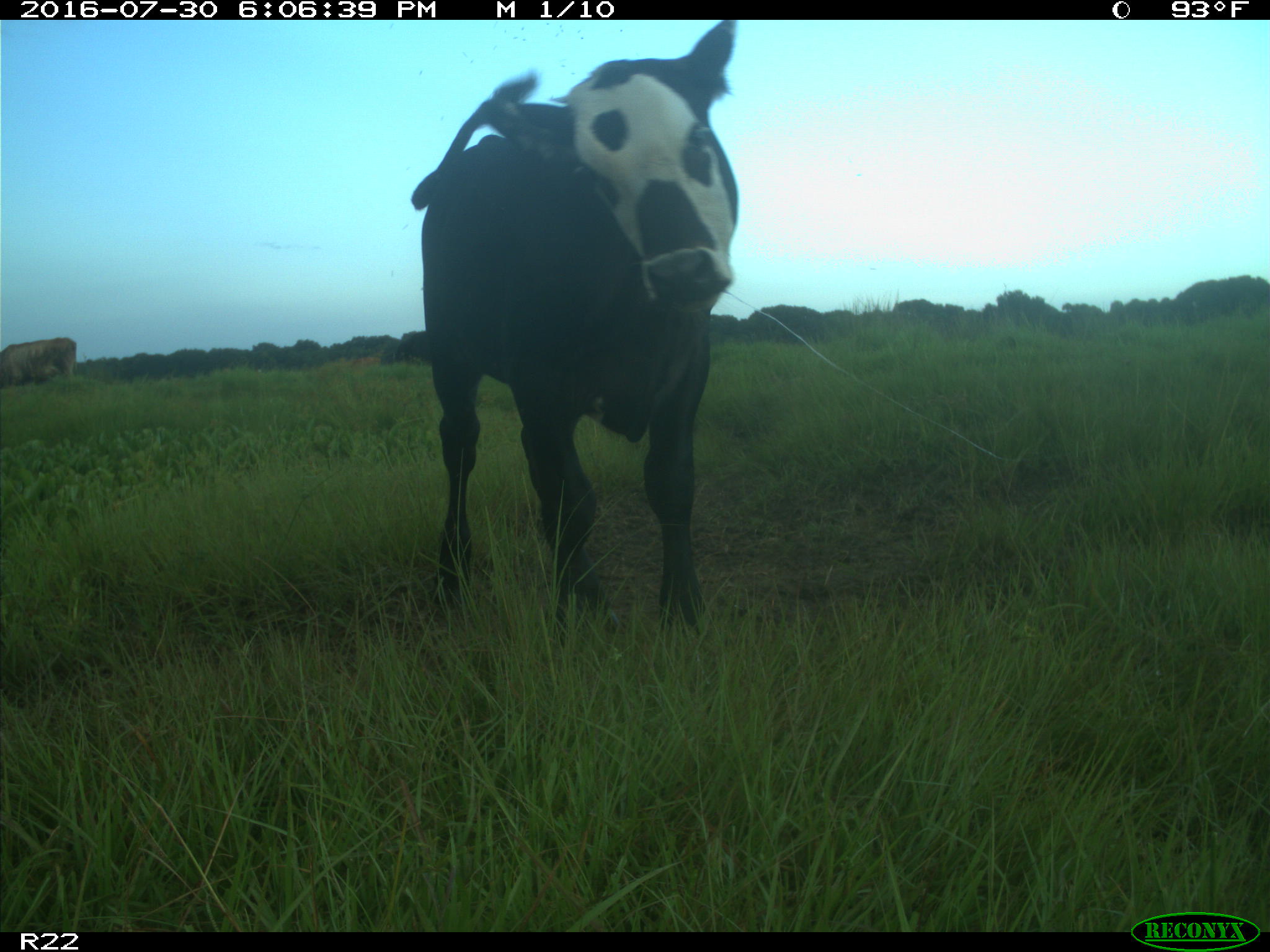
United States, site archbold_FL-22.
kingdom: Animalia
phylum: Chordata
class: Mammalia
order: Artiodactyla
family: Bovidae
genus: Bos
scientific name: Bos taurus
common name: domestic cow